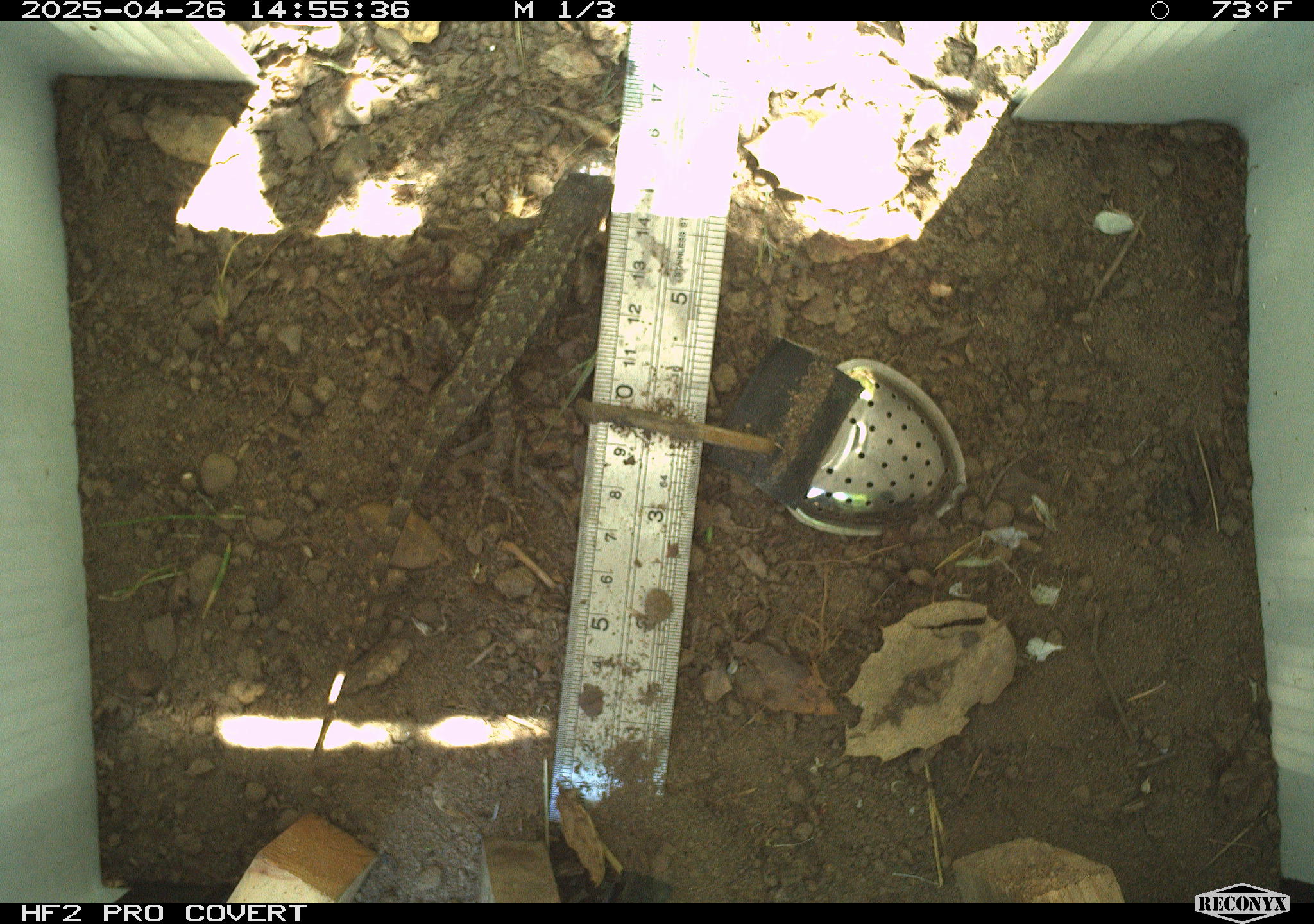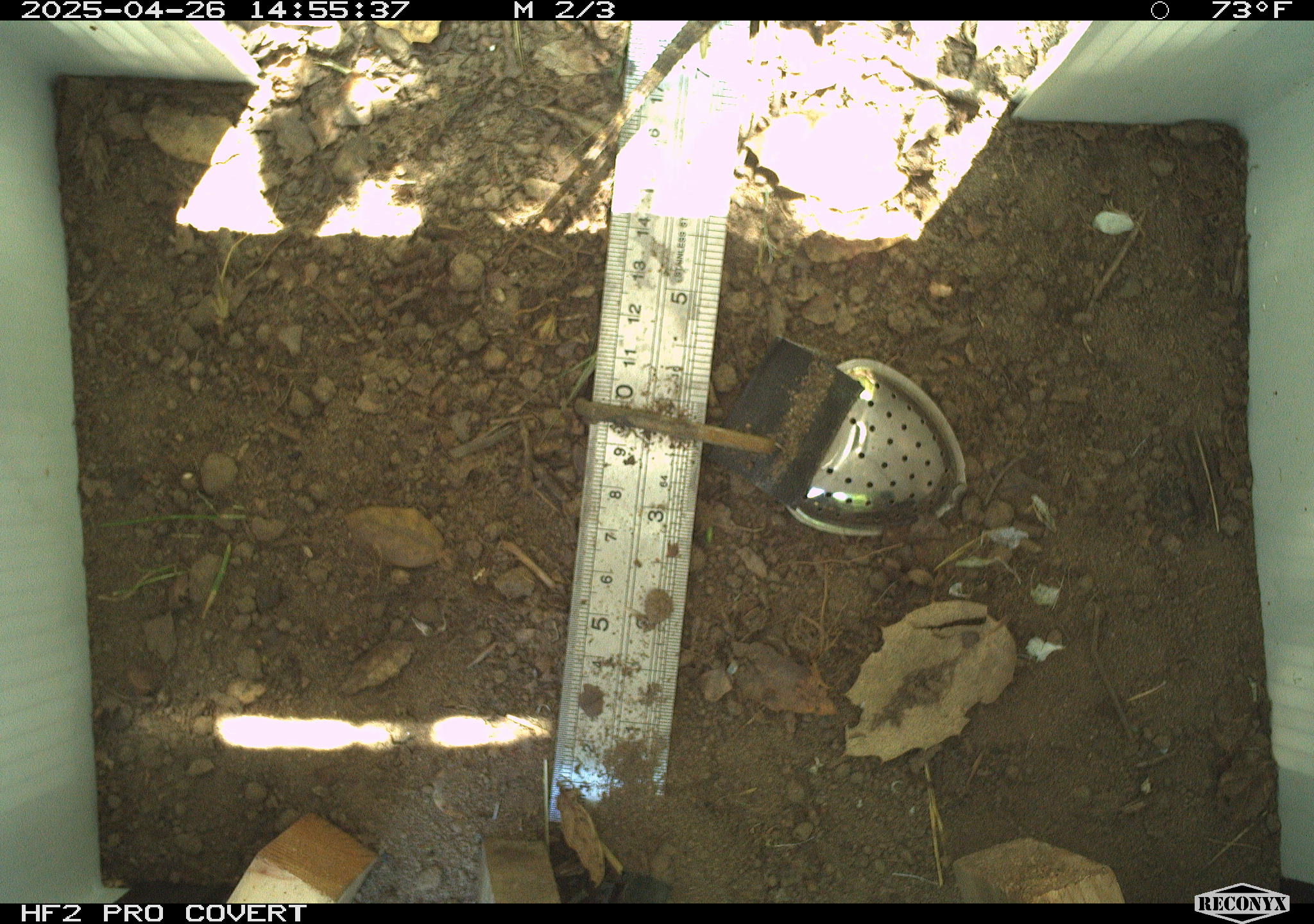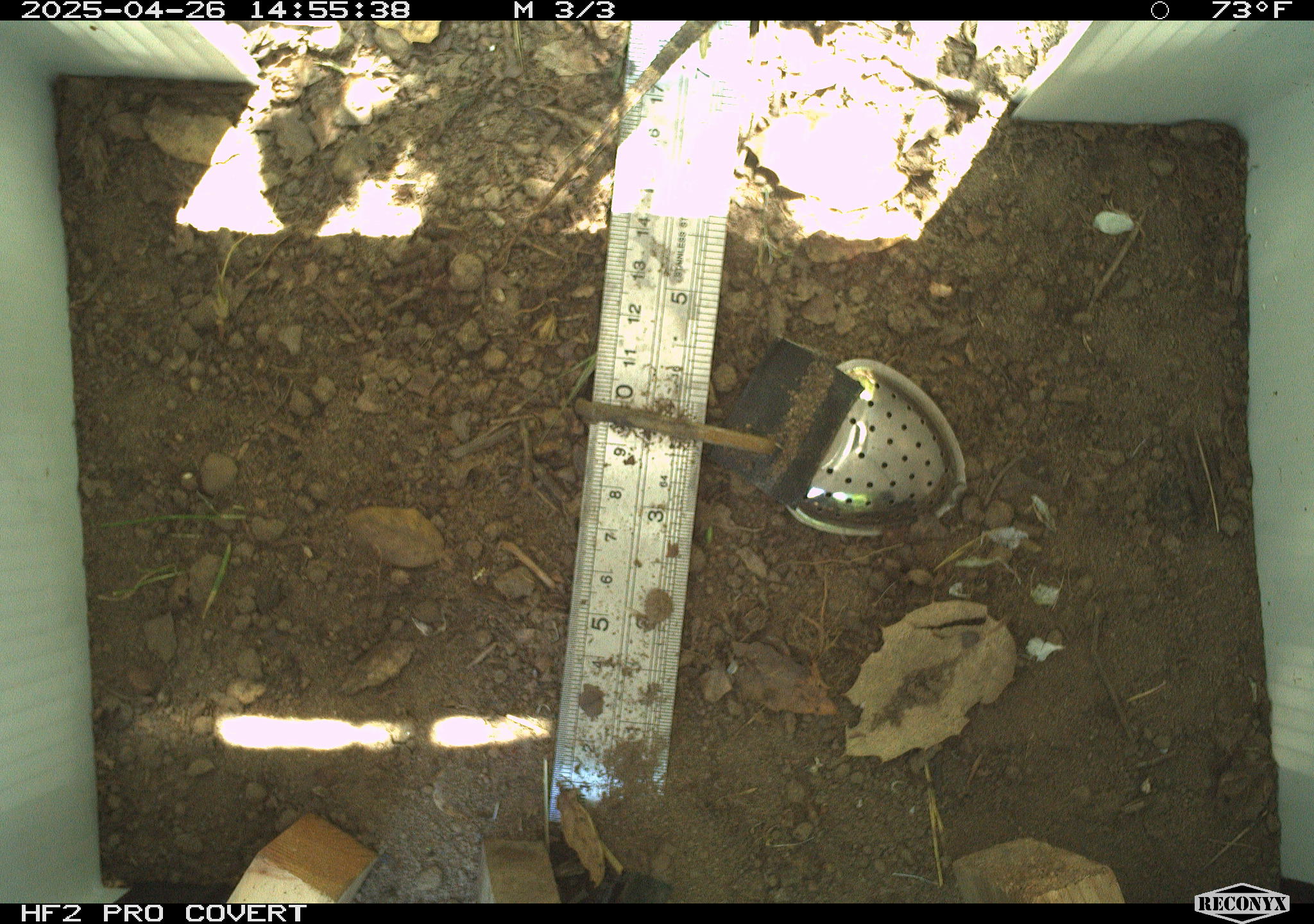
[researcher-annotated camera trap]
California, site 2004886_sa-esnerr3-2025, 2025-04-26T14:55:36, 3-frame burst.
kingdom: Animalia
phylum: Chordata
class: Reptilia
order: Squamata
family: Phrynosomatidae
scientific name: Phrynosomatidae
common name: north american spiny lizards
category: sceloporus/uta species